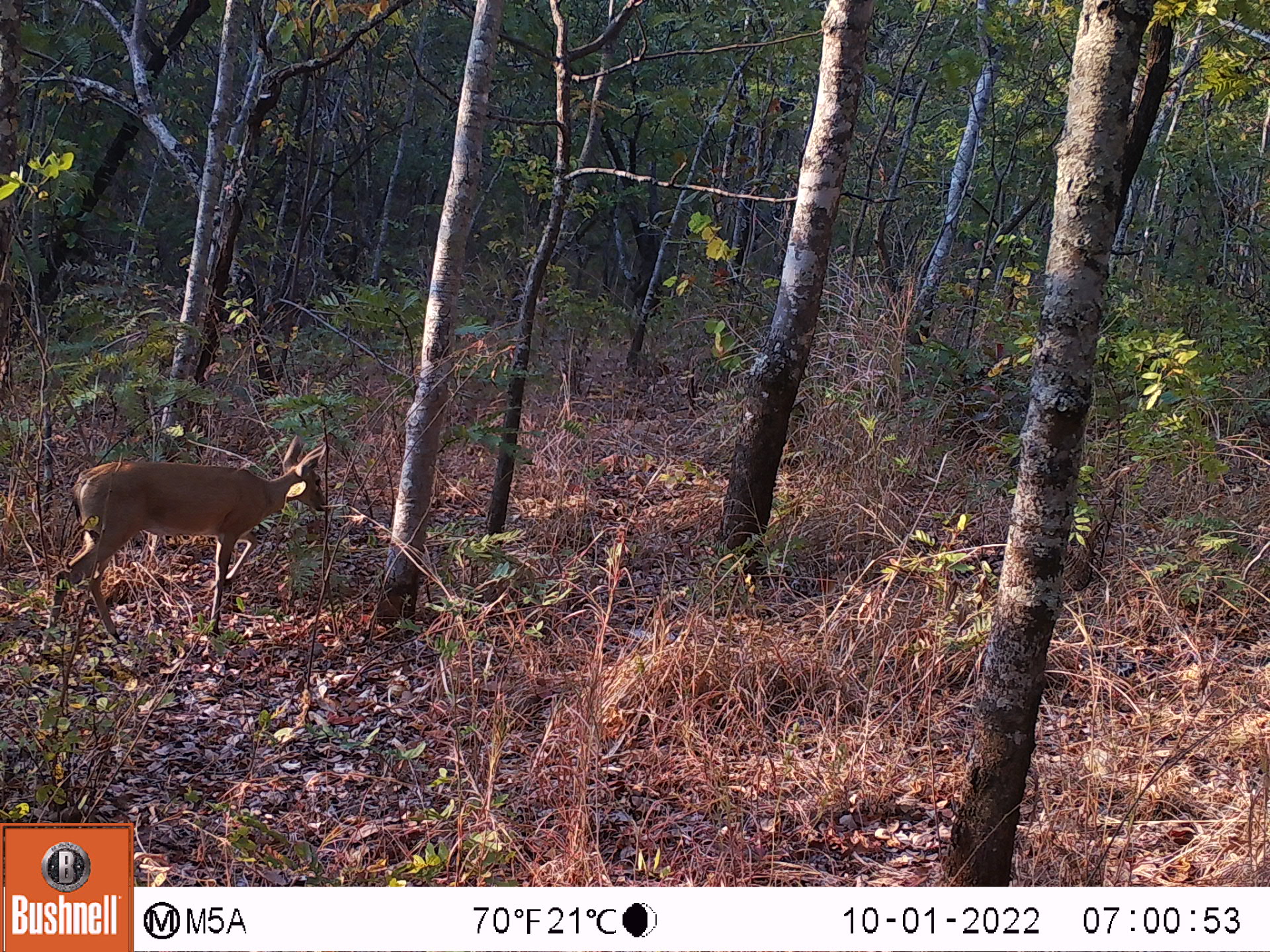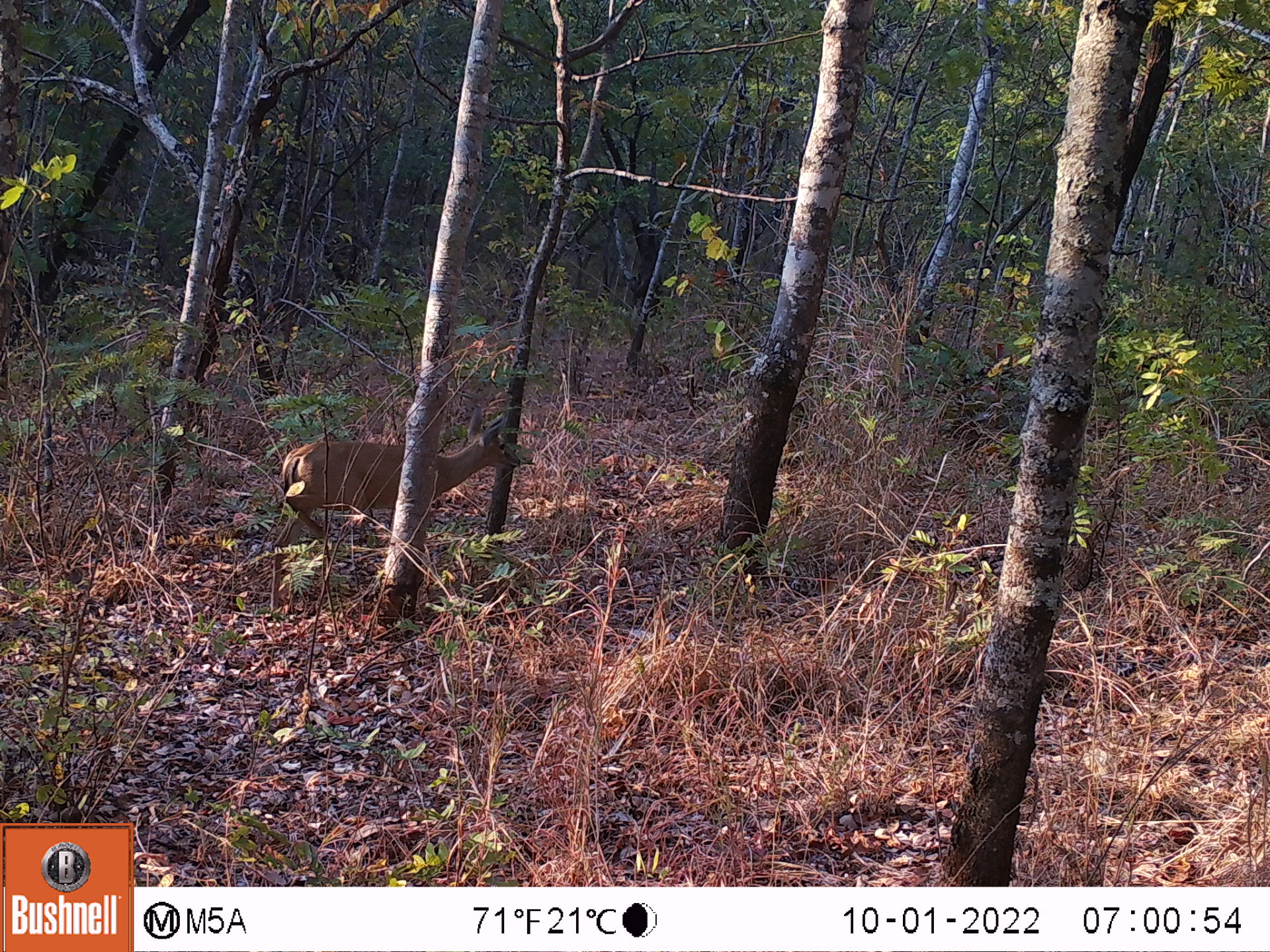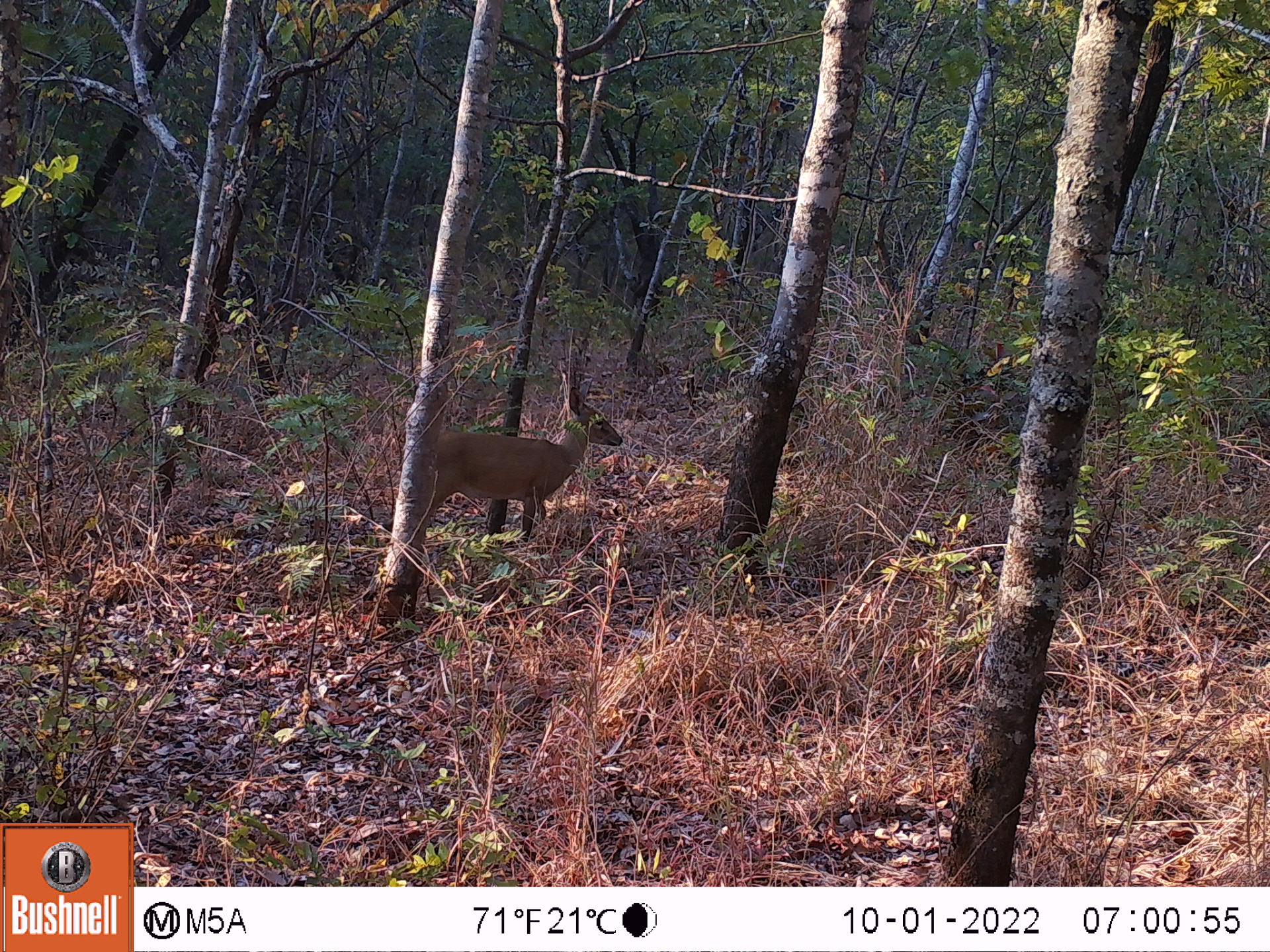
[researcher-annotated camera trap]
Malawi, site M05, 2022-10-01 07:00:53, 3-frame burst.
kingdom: Animalia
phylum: Chordata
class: Mammalia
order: Artiodactyla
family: Bovidae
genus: Sylvicapra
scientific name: Sylvicapra grimmia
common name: common duiker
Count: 1.